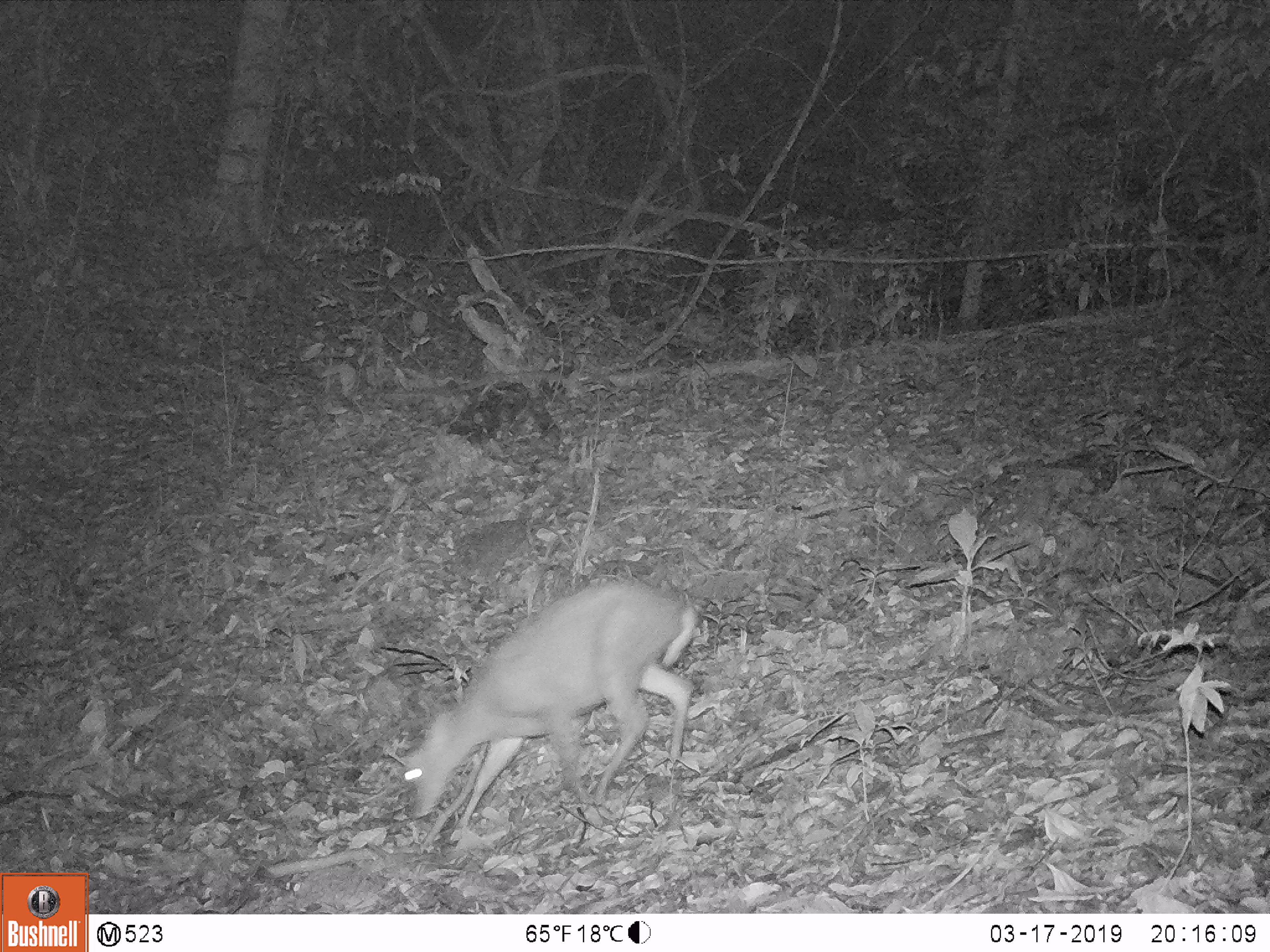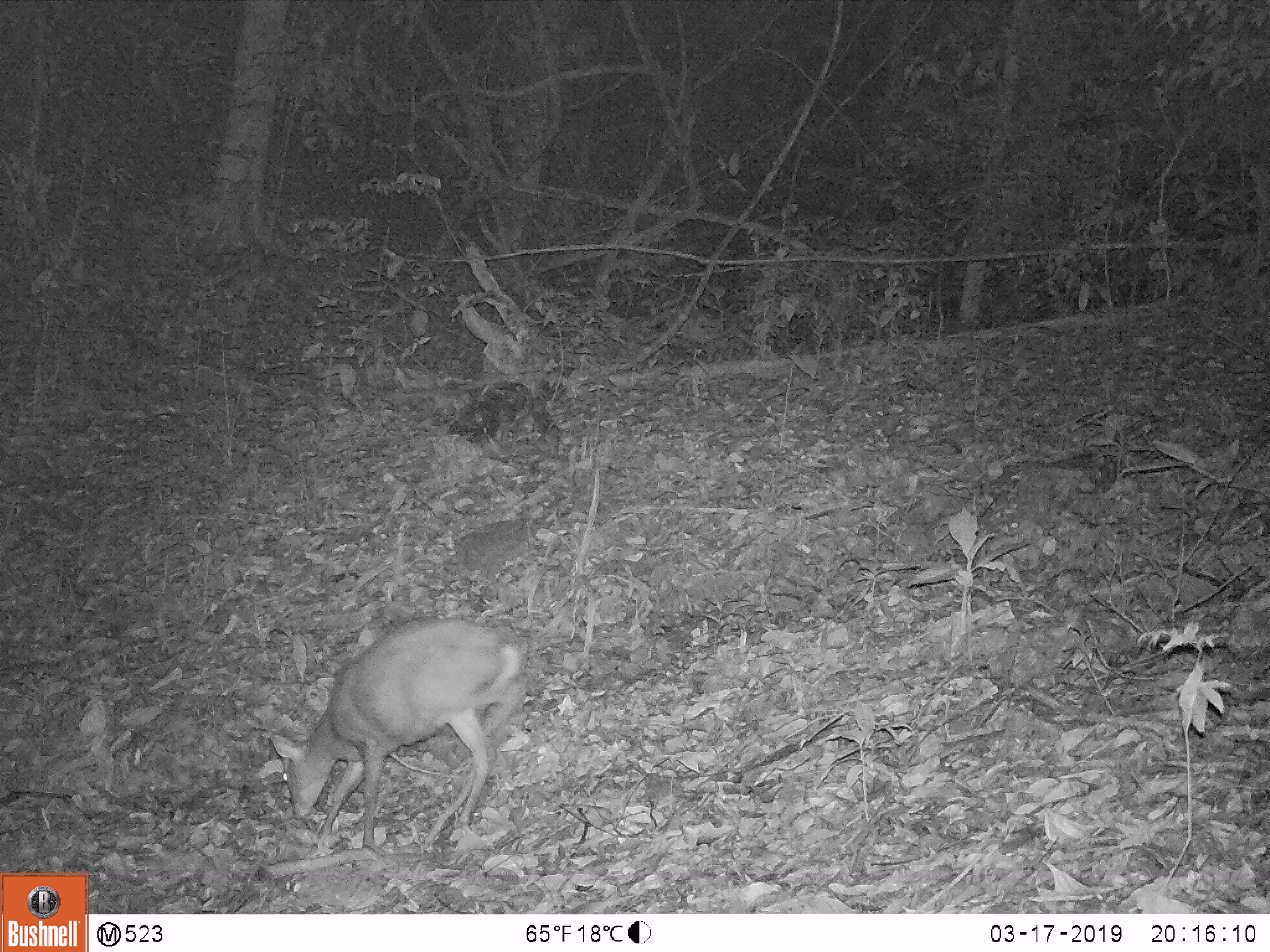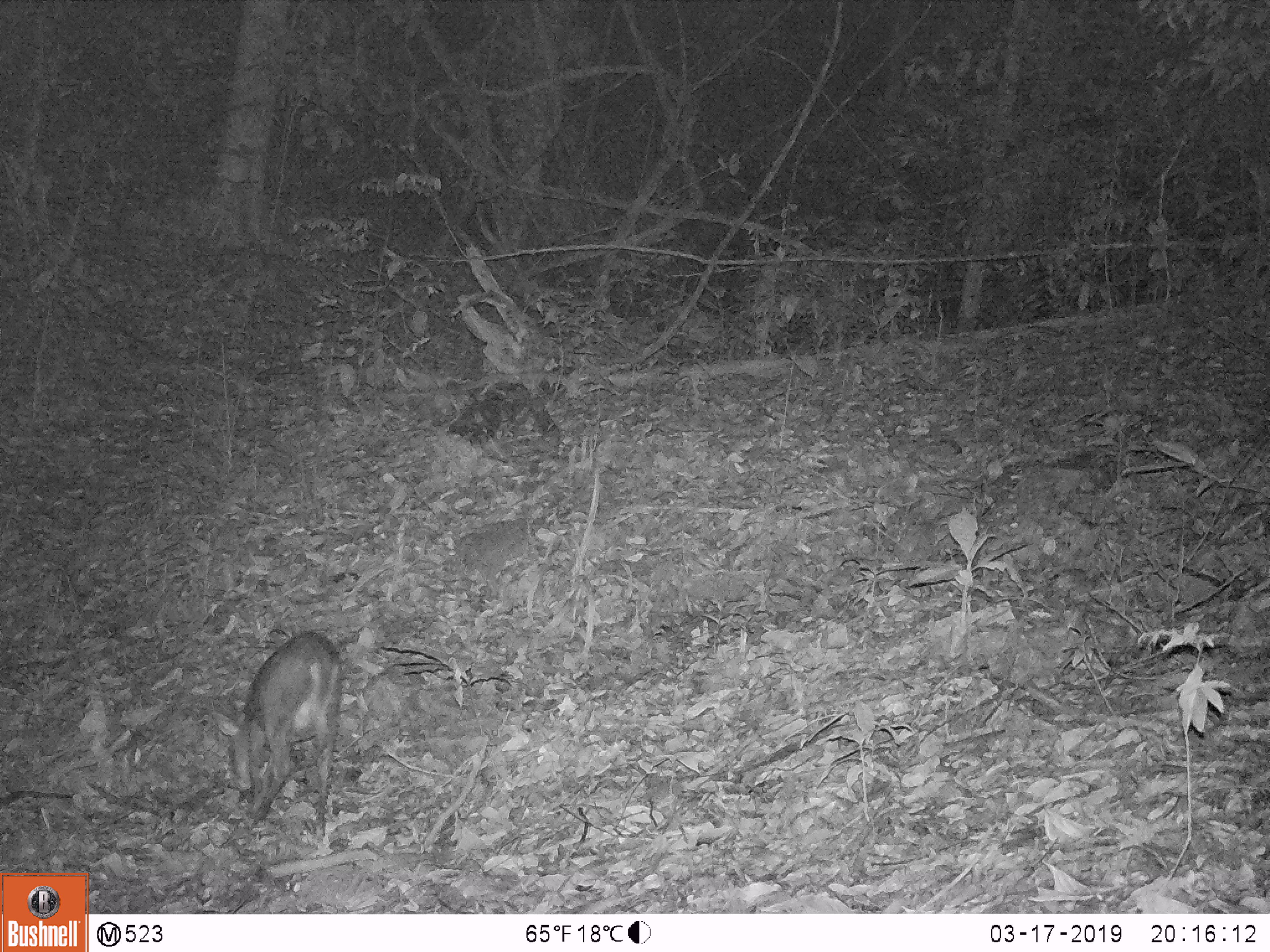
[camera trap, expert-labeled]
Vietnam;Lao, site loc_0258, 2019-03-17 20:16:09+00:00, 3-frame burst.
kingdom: Animalia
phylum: Chordata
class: Mammalia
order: Artiodactyla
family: Cervidae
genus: Muntiacus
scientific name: Muntiacus rooseveltorum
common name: roosevelt's muntjac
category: roosevelts muntjac group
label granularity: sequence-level